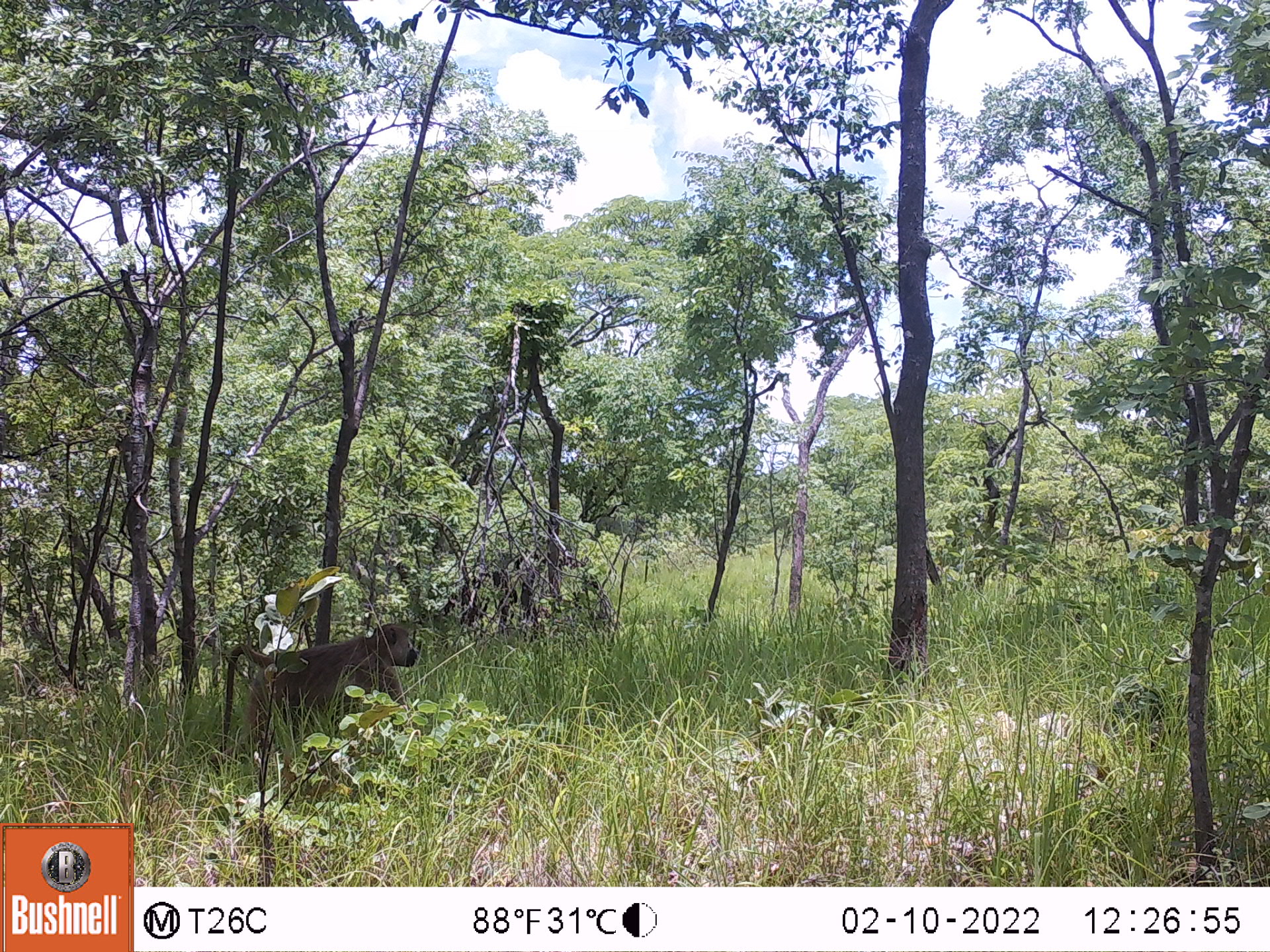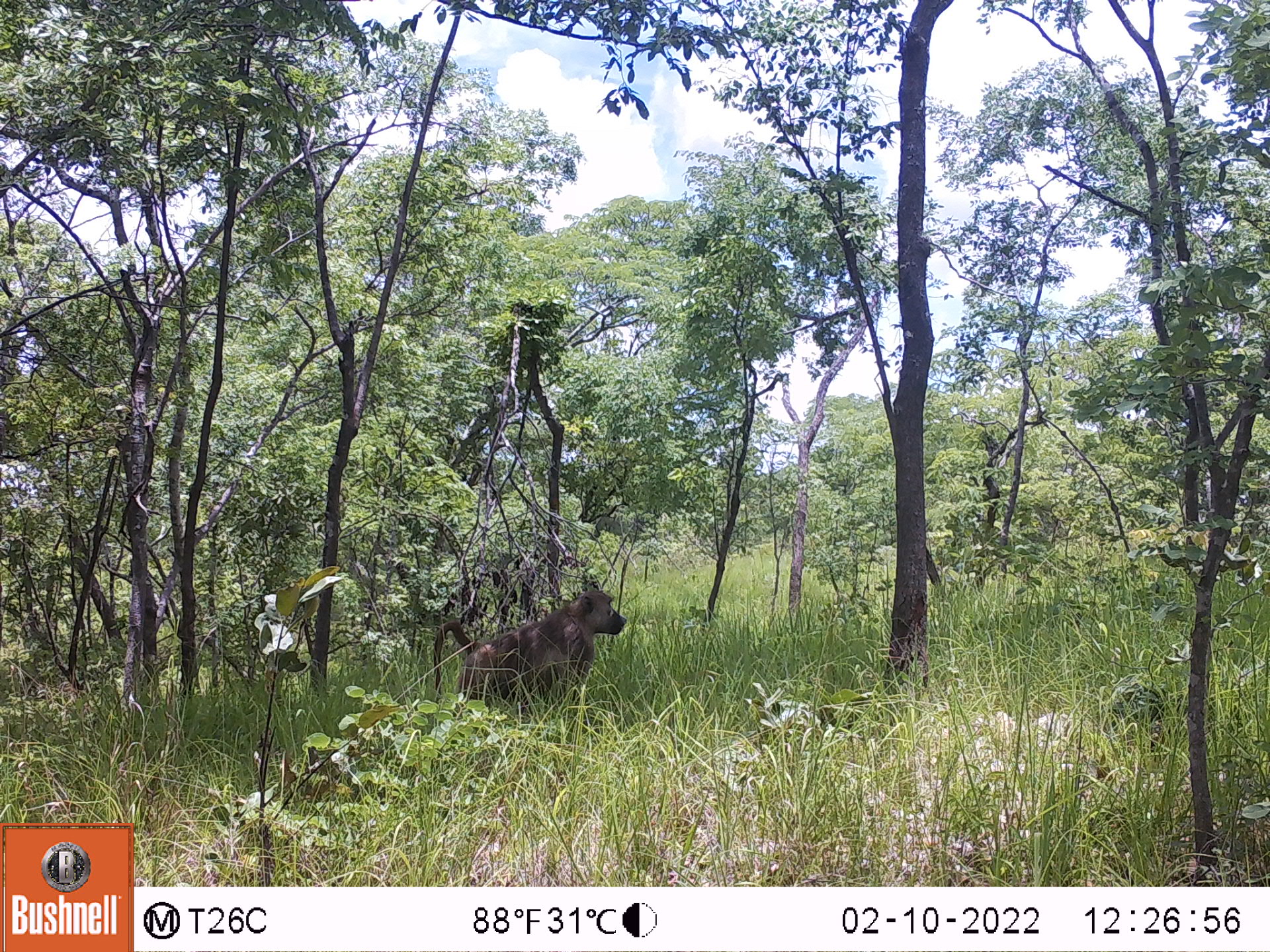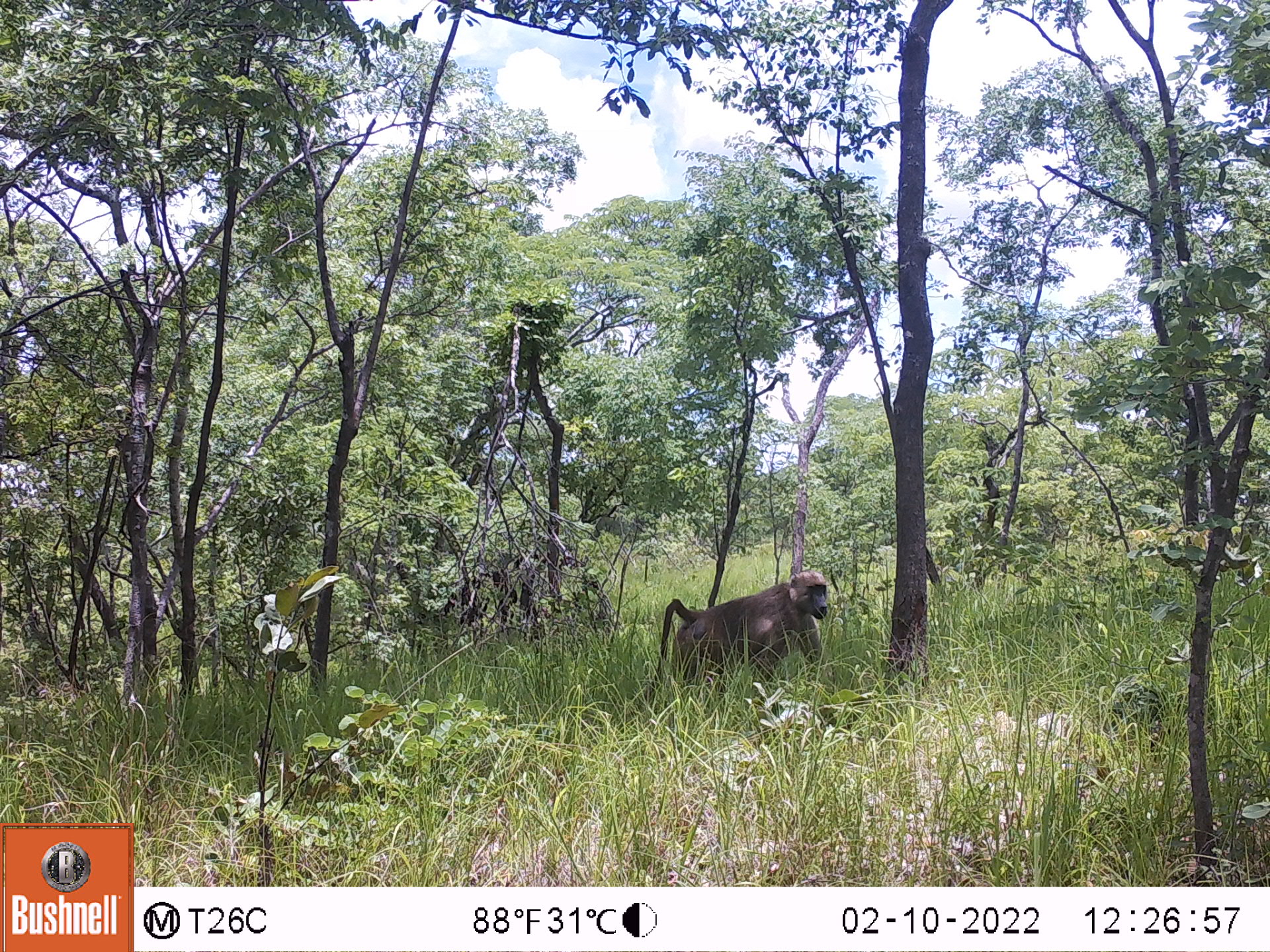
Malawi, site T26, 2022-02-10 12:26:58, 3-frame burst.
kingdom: Animalia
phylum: Chordata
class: Mammalia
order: Primates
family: Cercopithecidae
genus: Papio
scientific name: Papio cynocephalus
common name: yellow baboon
Yellow baboon (Papio cynocephalus), count 1.